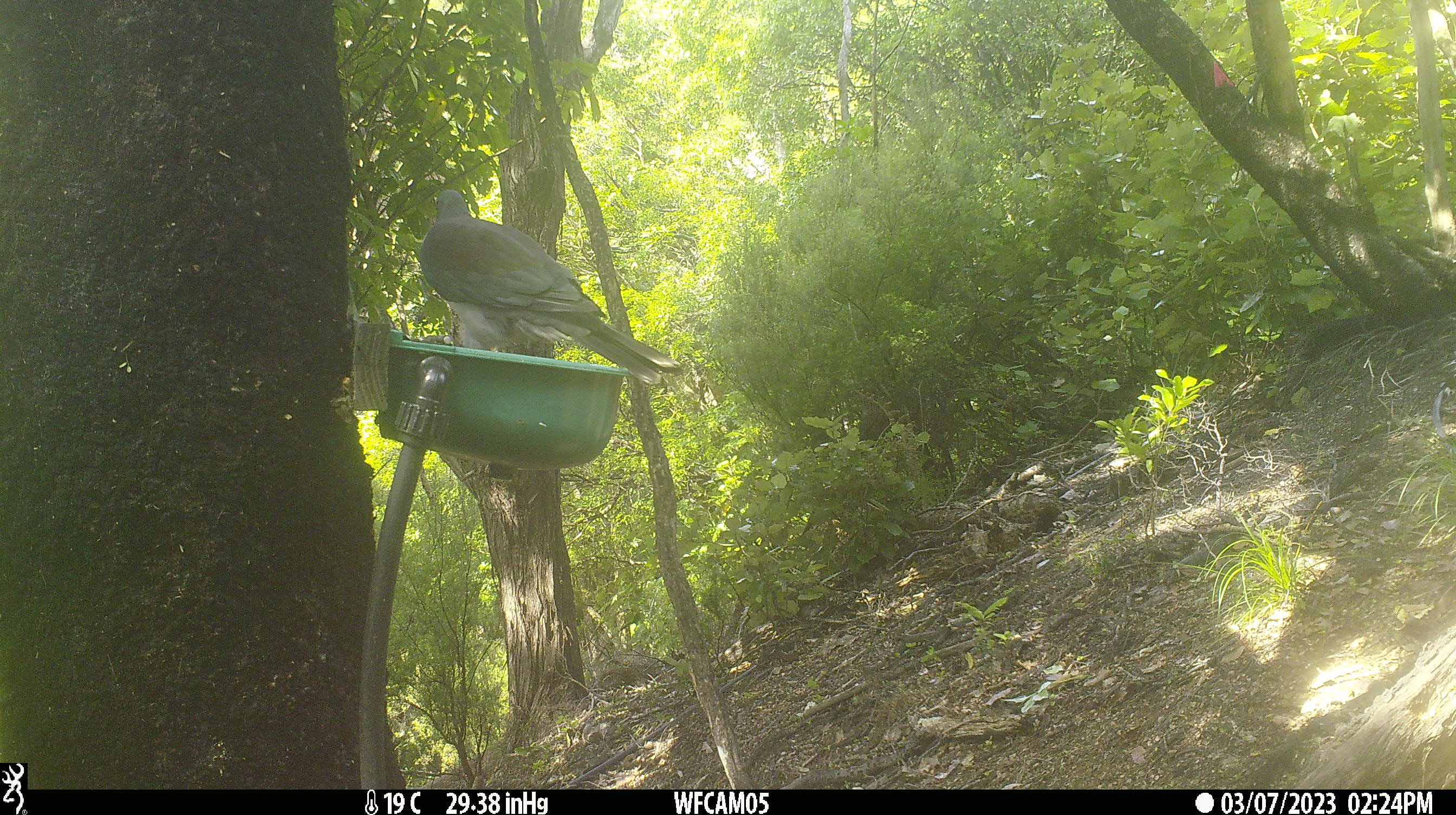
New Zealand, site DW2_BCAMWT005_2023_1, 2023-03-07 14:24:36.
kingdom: Animalia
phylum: Chordata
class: Aves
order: Columbiformes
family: Columbidae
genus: Hemiphaga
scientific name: Hemiphaga novaeseelandiae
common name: new zealand pigeon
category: kereru